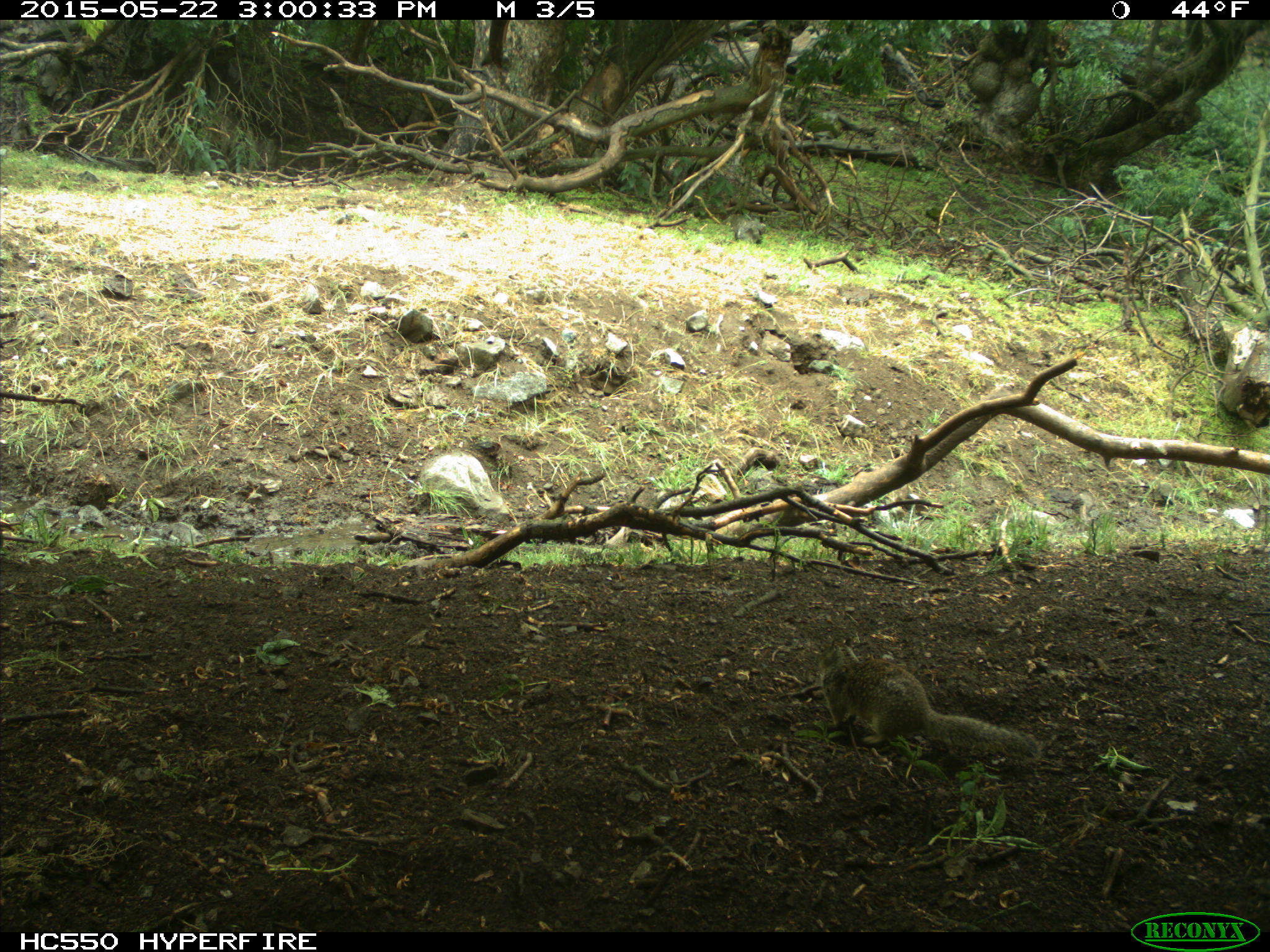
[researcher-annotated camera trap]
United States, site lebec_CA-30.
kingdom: Animalia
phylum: Chordata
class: Mammalia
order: Rodentia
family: Sciuridae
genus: Otospermophilus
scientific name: Otospermophilus beecheyi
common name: california ground squirrel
Otospermophilus beecheyi (california ground squirrel).